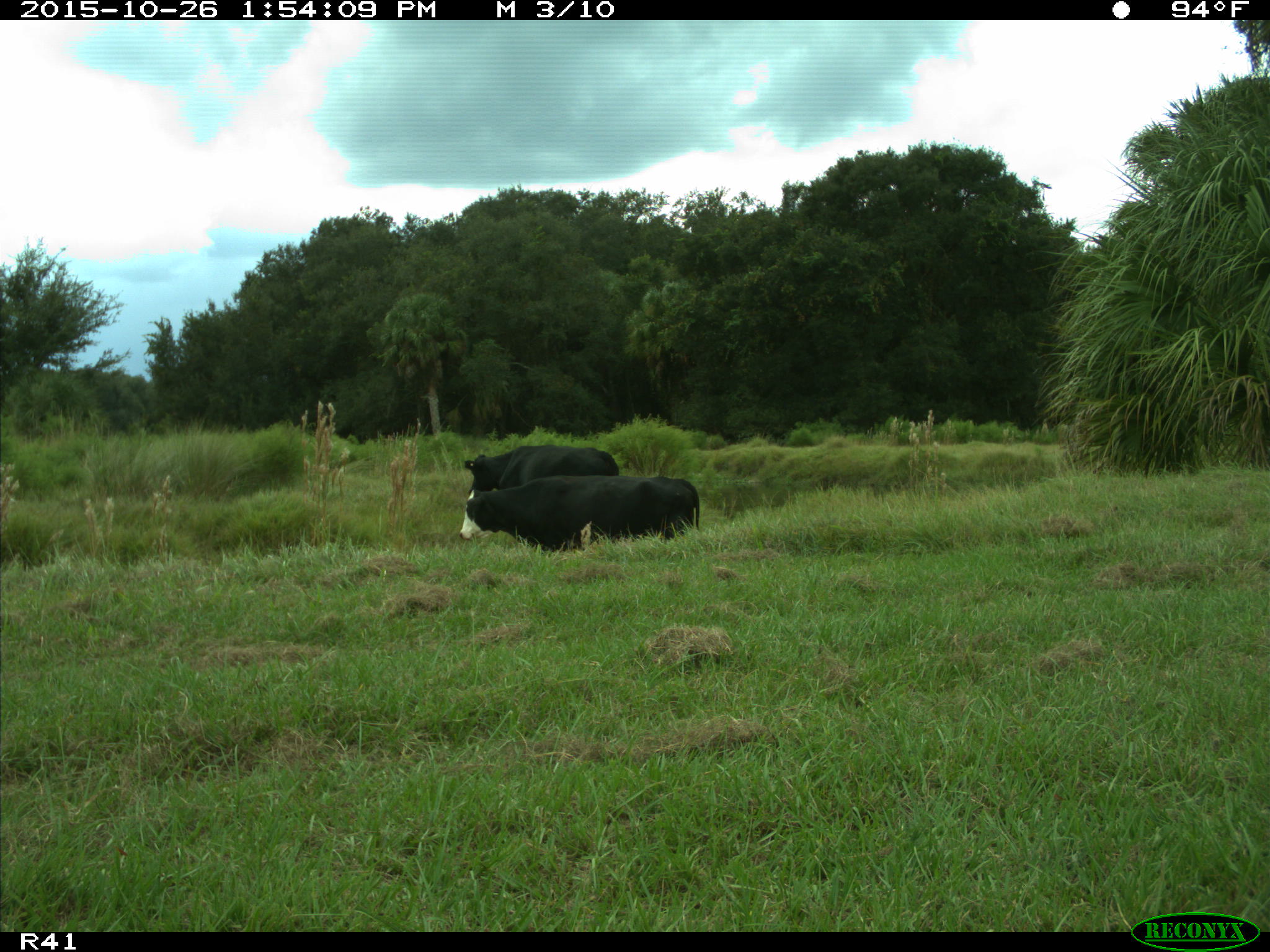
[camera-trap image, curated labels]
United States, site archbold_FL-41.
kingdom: Animalia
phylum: Chordata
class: Mammalia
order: Artiodactyla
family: Bovidae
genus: Bos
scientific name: Bos taurus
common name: domestic cow